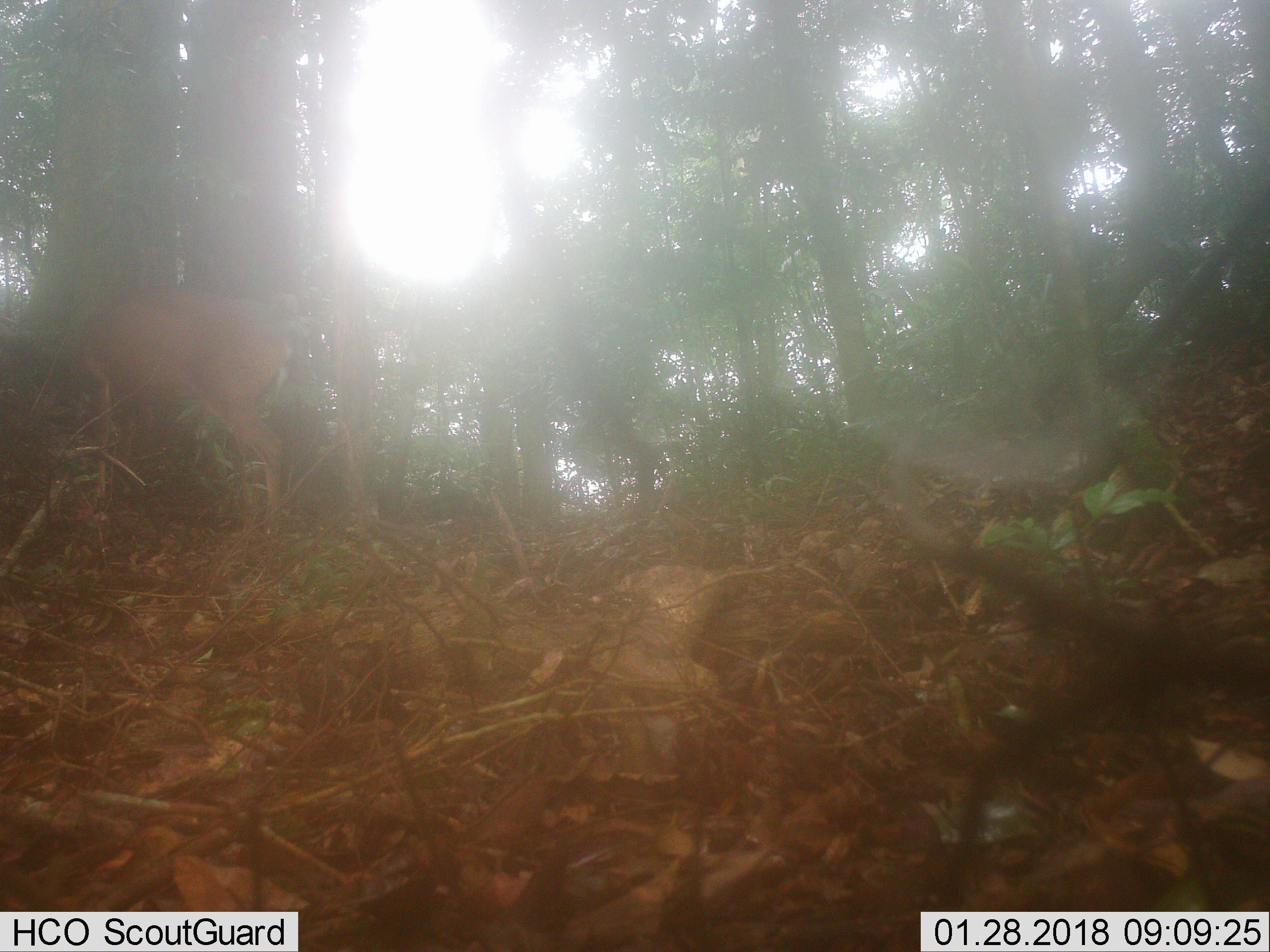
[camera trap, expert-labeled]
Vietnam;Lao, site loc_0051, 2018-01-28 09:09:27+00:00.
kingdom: Animalia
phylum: Chordata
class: Mammalia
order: Artiodactyla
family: Cervidae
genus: Muntiacus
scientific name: Muntiacus vuquangensis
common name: large-antlered muntjac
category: large antlered muntjac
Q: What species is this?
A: Large antlered muntjac (large-antlered muntjac) (Muntiacus vuquangensis).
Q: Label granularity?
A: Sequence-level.